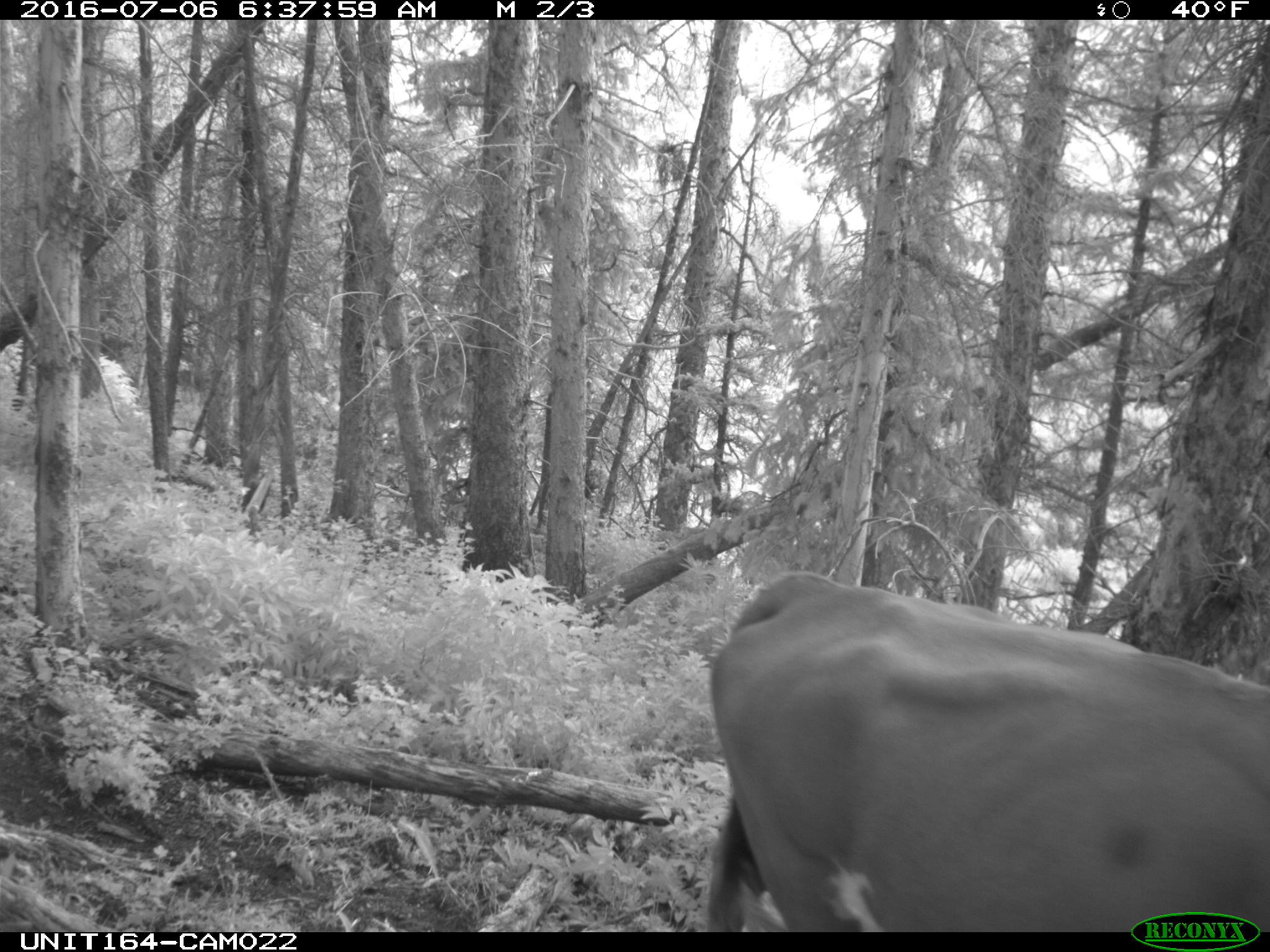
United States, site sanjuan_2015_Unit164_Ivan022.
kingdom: Animalia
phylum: Chordata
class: Mammalia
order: Artiodactyla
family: Bovidae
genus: Bos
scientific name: Bos taurus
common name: domestic cow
Bos taurus (domestic cow).